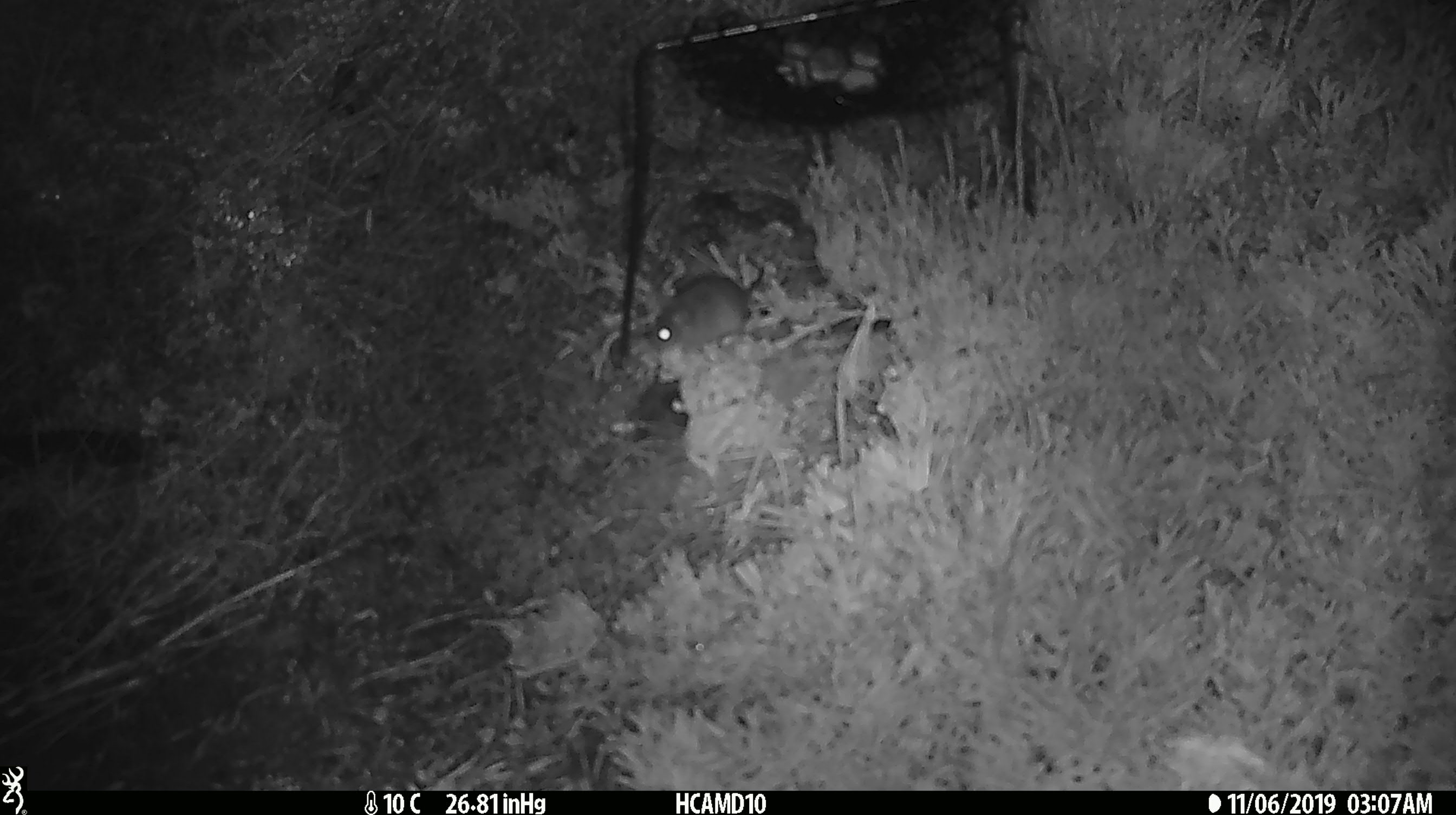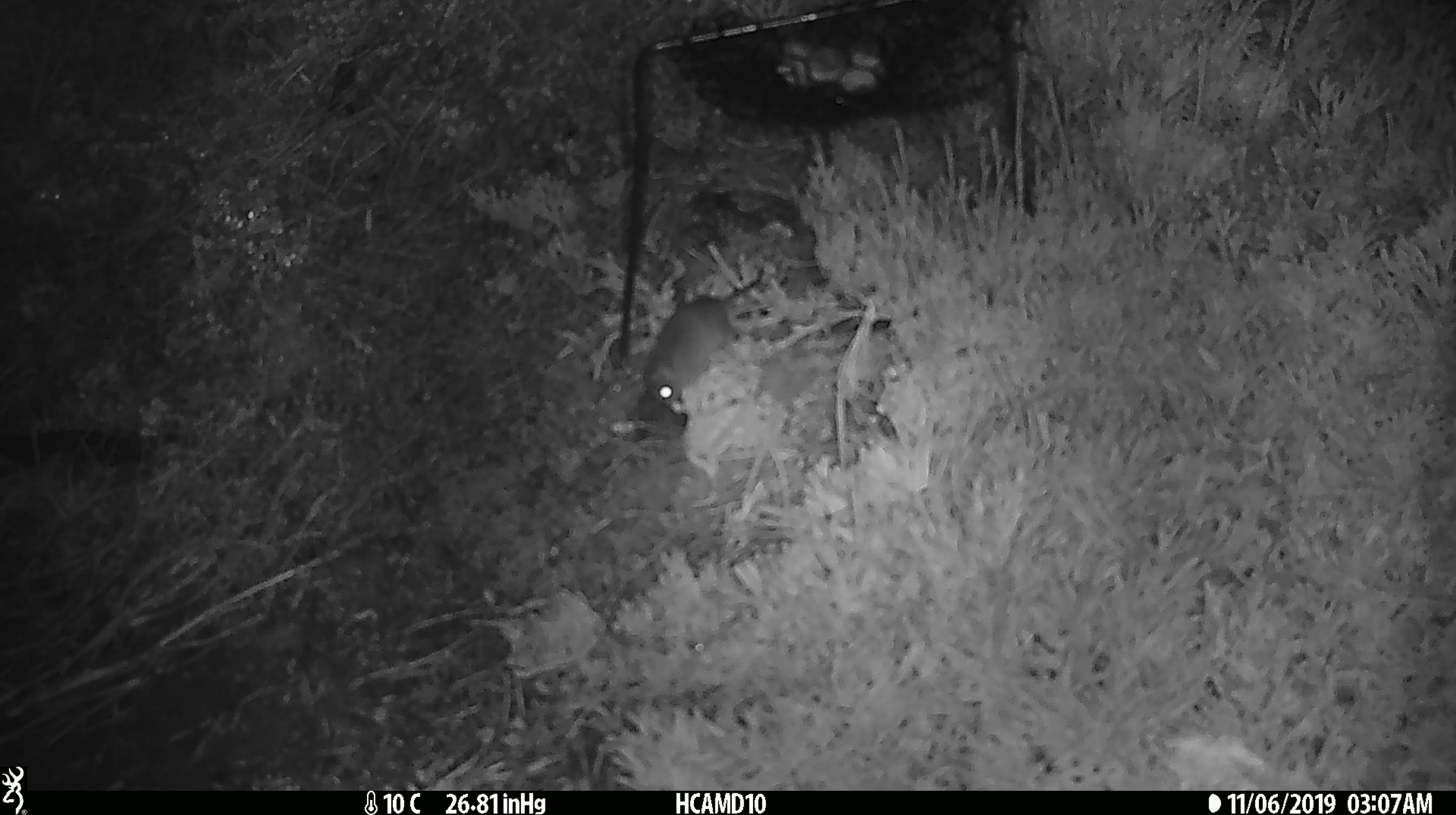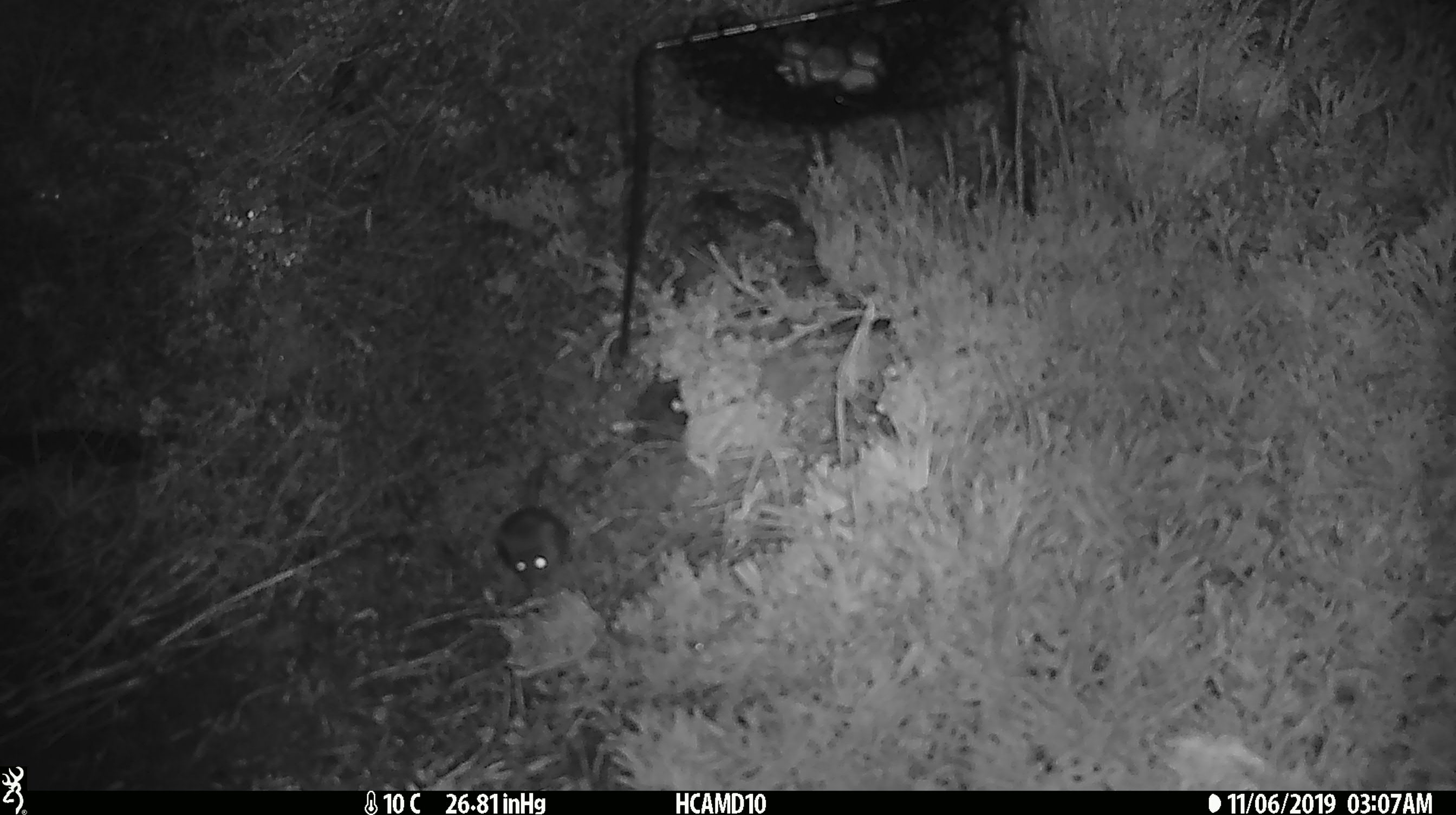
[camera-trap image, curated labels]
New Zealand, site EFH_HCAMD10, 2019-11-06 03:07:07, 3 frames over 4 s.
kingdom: Animalia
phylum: Chordata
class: Mammalia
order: Rodentia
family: Muridae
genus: Mus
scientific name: Mus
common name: mouse